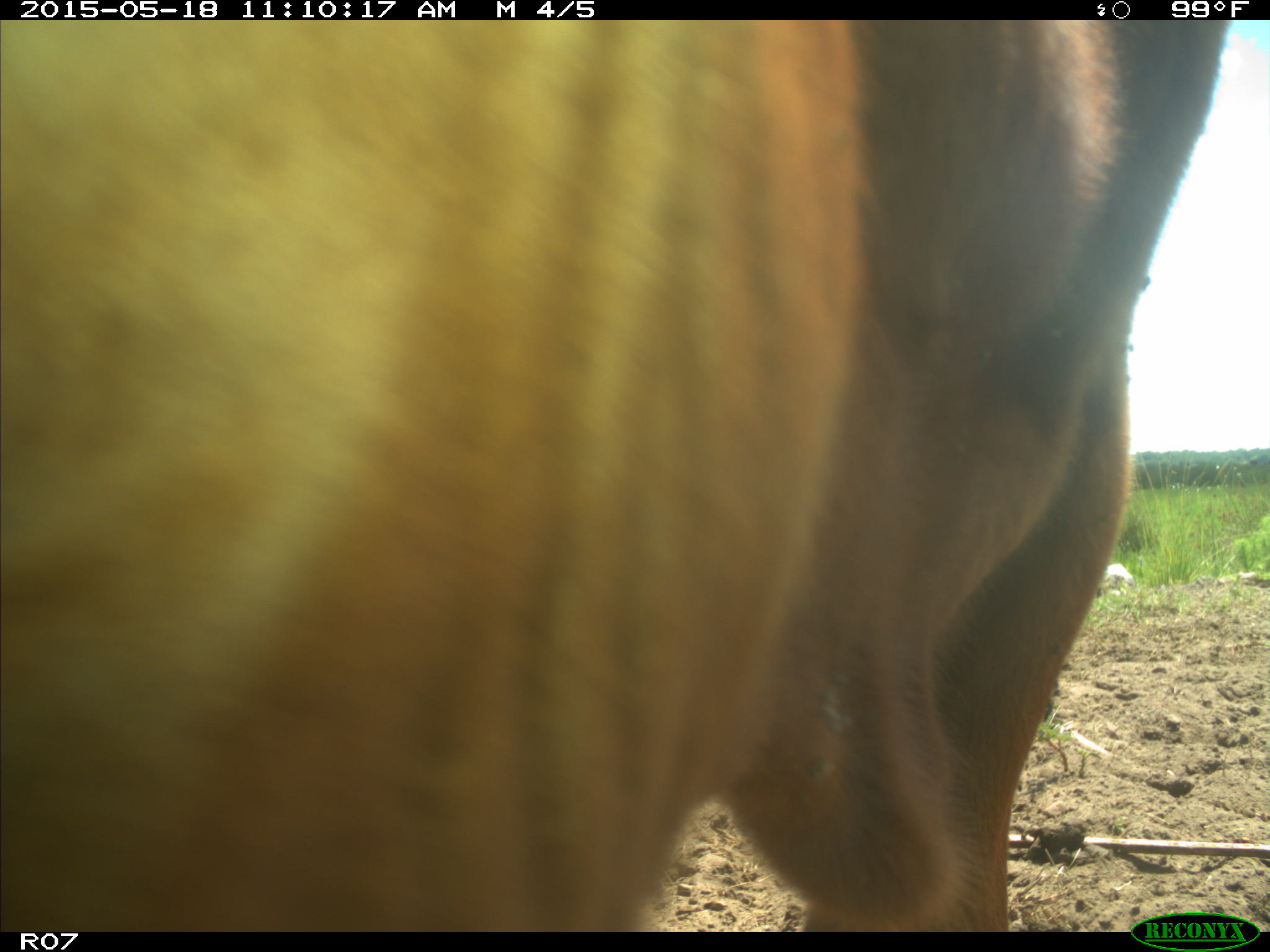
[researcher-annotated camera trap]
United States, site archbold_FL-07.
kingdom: Animalia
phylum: Chordata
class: Mammalia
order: Artiodactyla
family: Bovidae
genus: Bos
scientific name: Bos taurus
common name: domestic cow